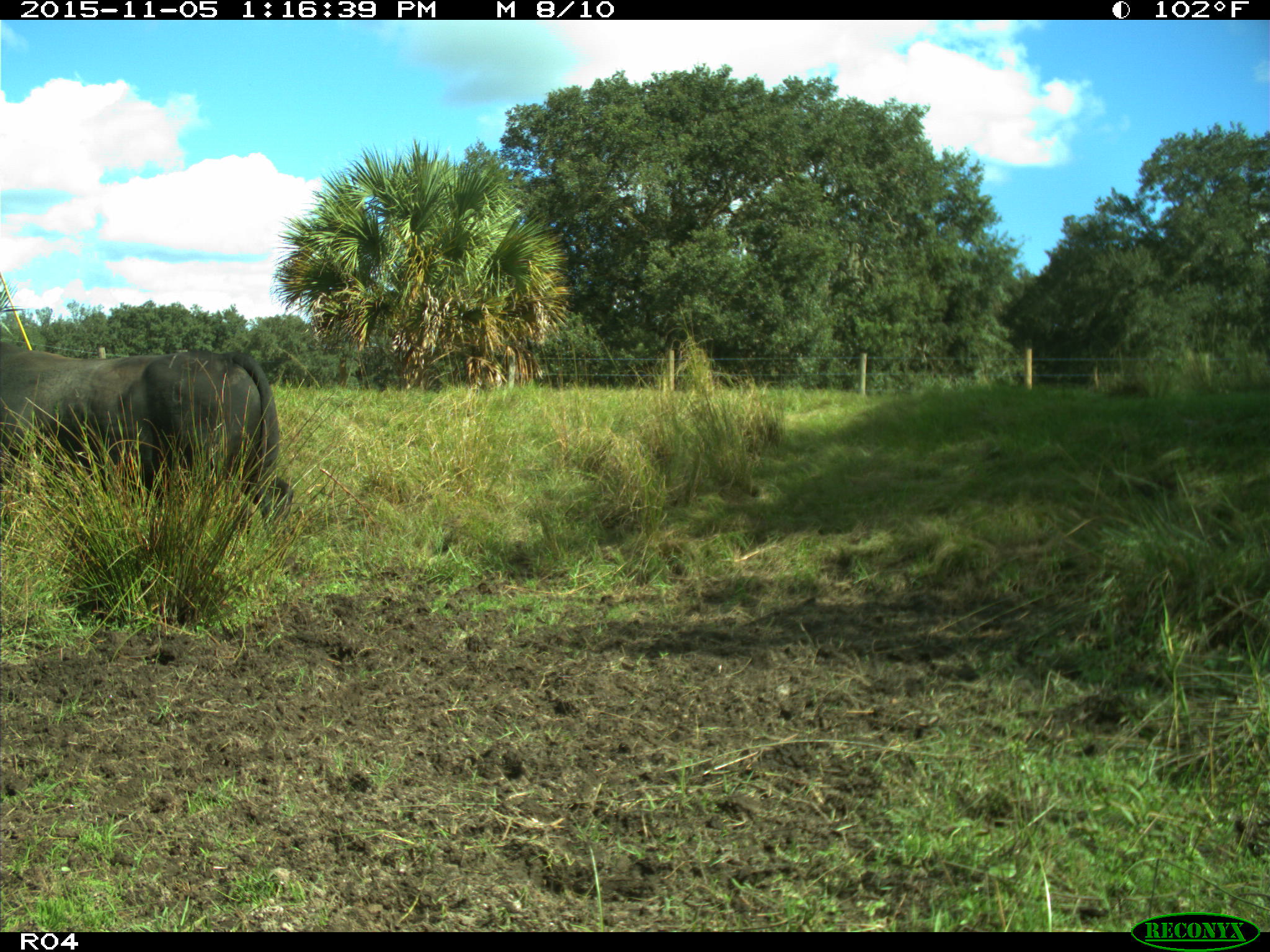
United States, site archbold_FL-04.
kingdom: Animalia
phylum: Chordata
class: Mammalia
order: Artiodactyla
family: Bovidae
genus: Bos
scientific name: Bos taurus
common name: domestic cow